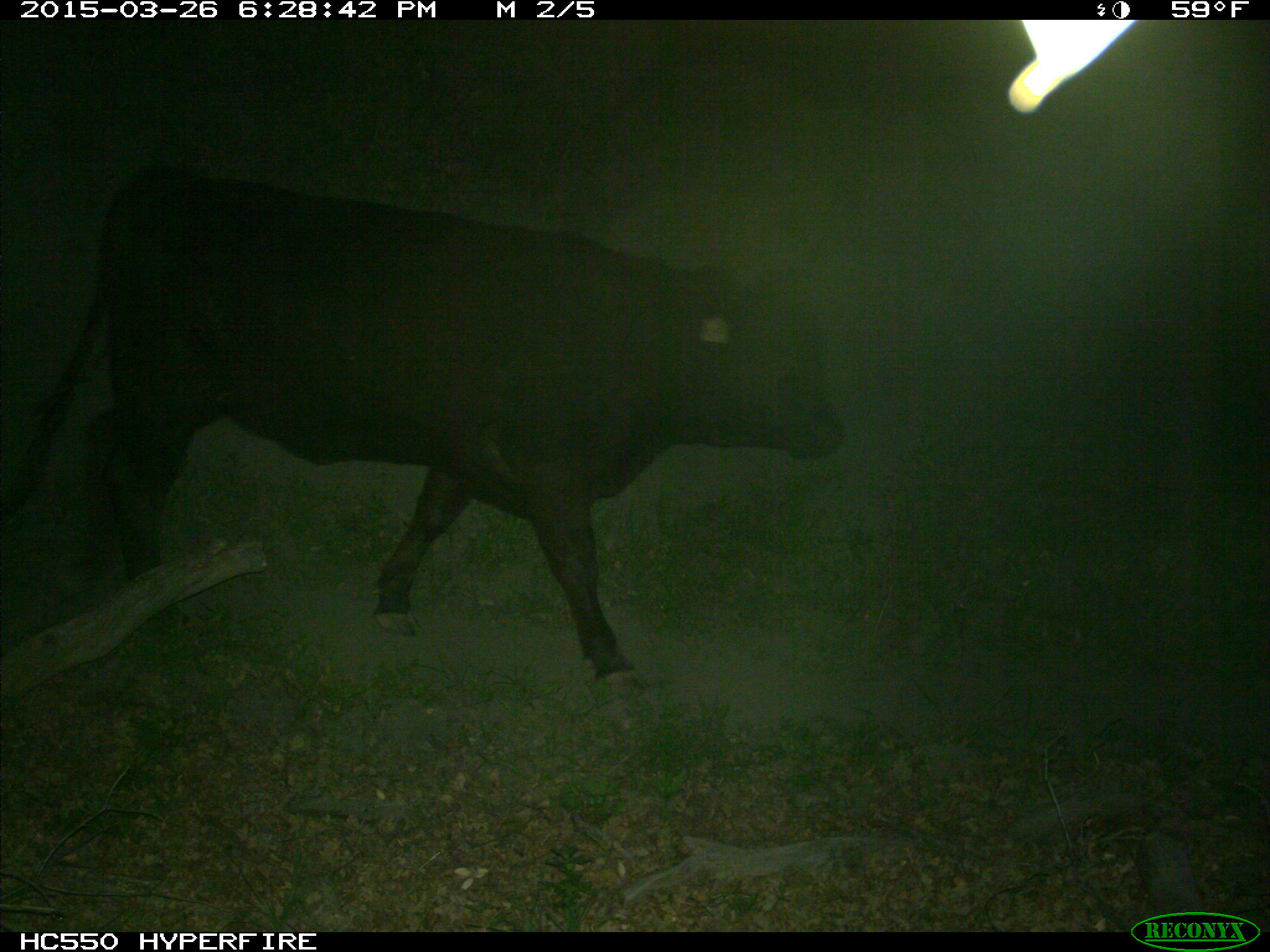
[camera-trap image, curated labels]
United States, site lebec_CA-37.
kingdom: Animalia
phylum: Chordata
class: Mammalia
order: Artiodactyla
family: Bovidae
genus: Bos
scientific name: Bos taurus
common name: domestic cow